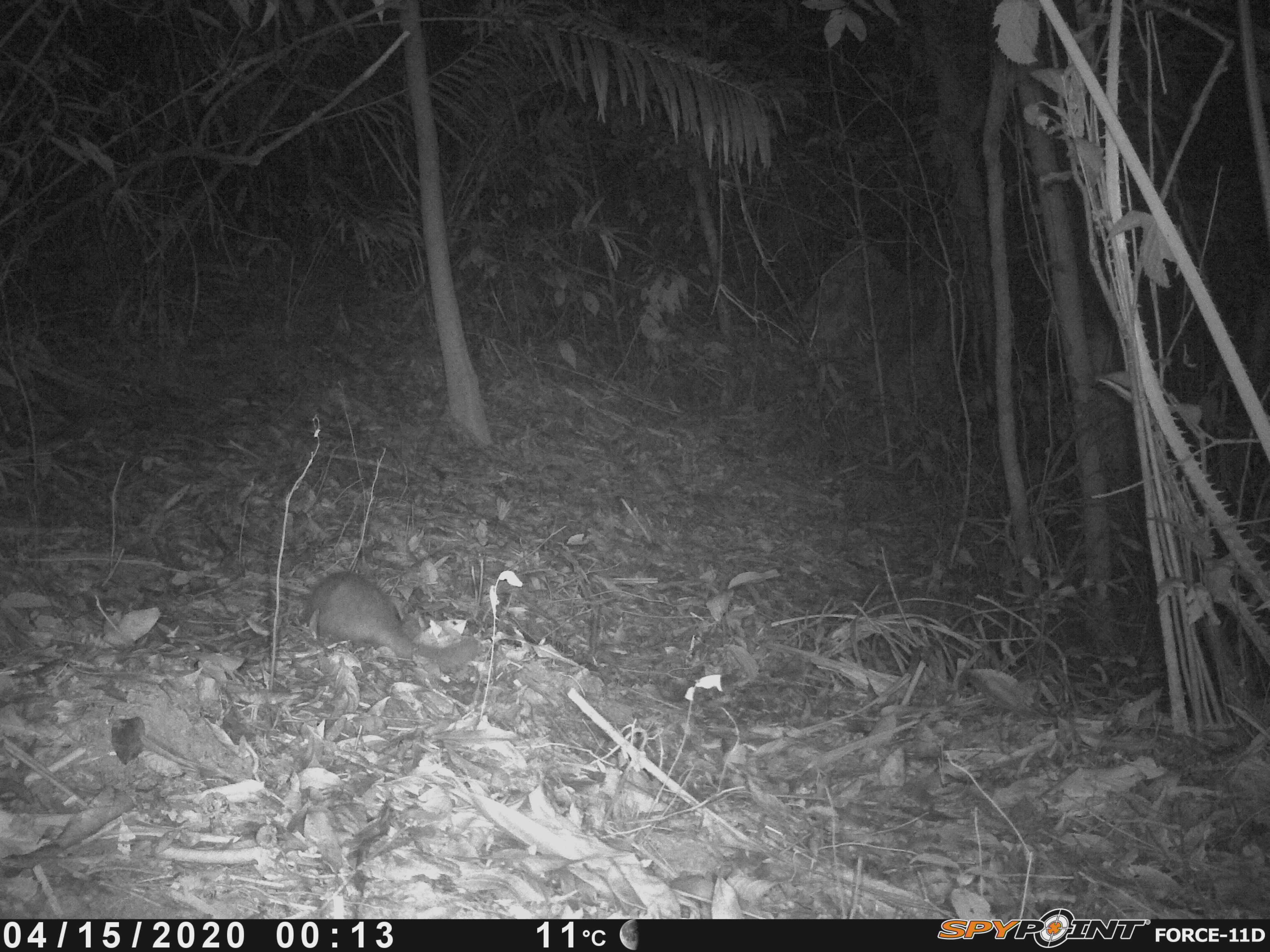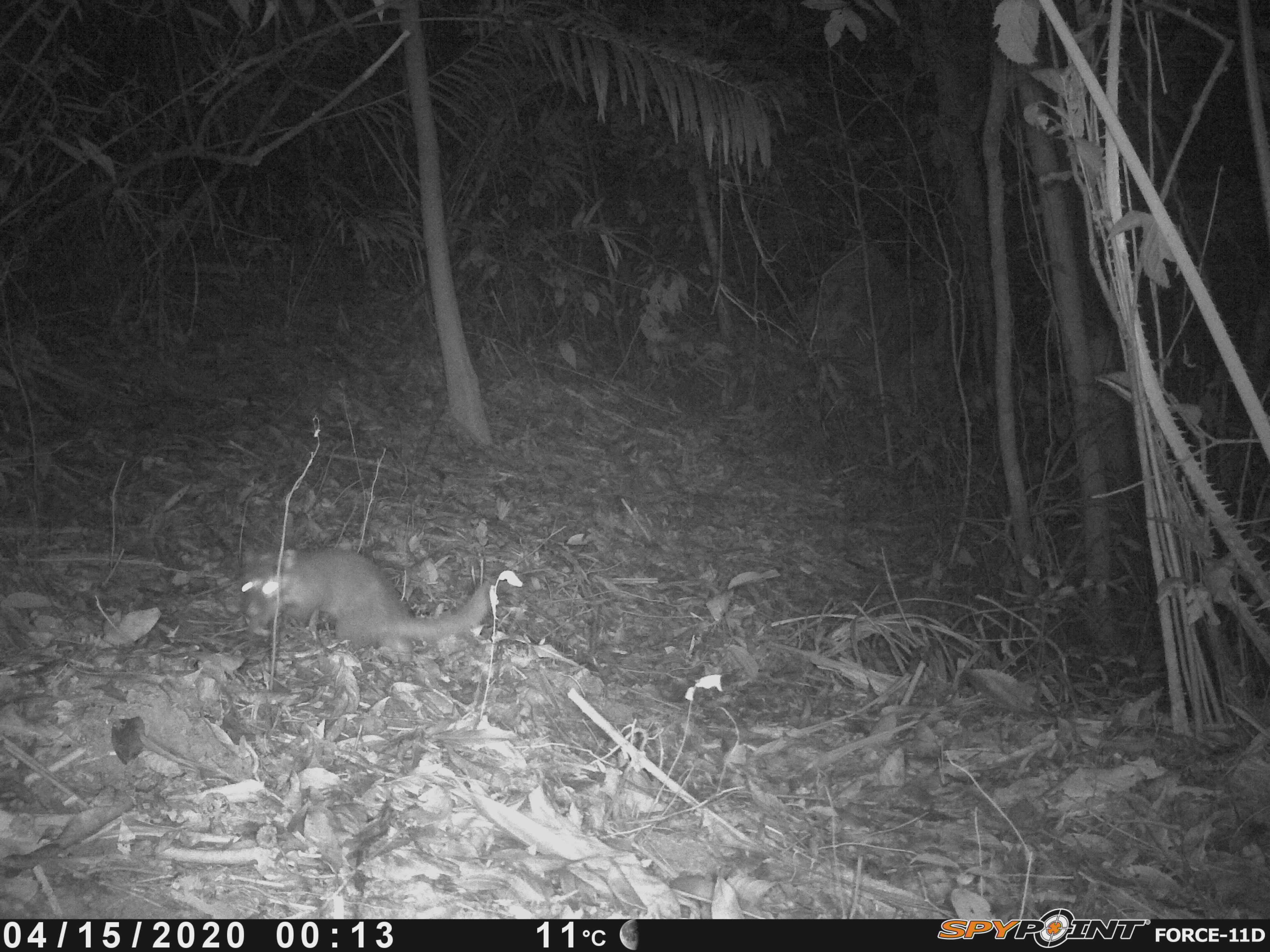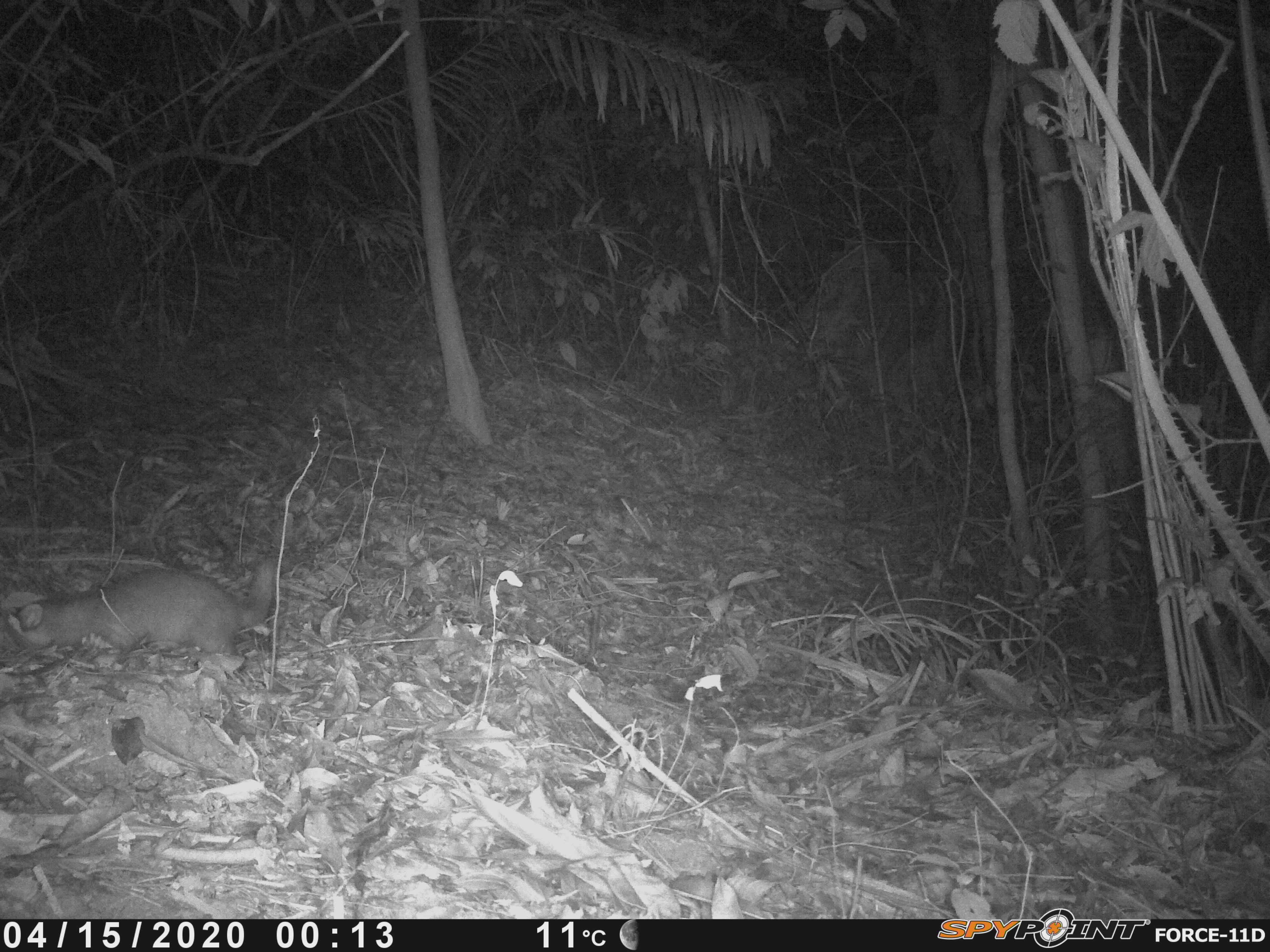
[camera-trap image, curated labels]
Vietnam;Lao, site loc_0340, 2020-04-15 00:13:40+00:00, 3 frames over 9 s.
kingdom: Animalia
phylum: Chordata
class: Mammalia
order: Carnivora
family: Mustelidae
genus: Melogale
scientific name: Melogale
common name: ferret badger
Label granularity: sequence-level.